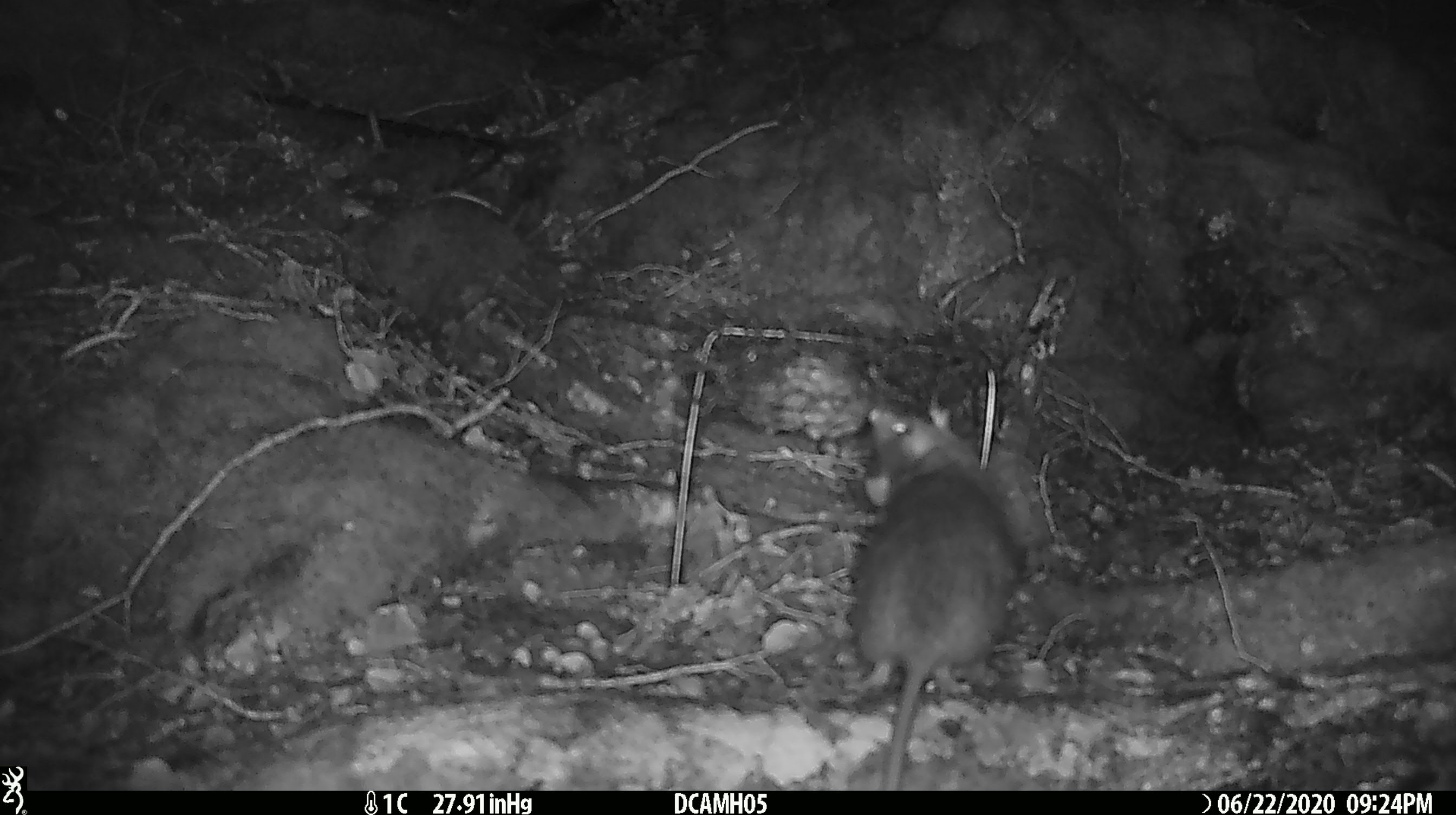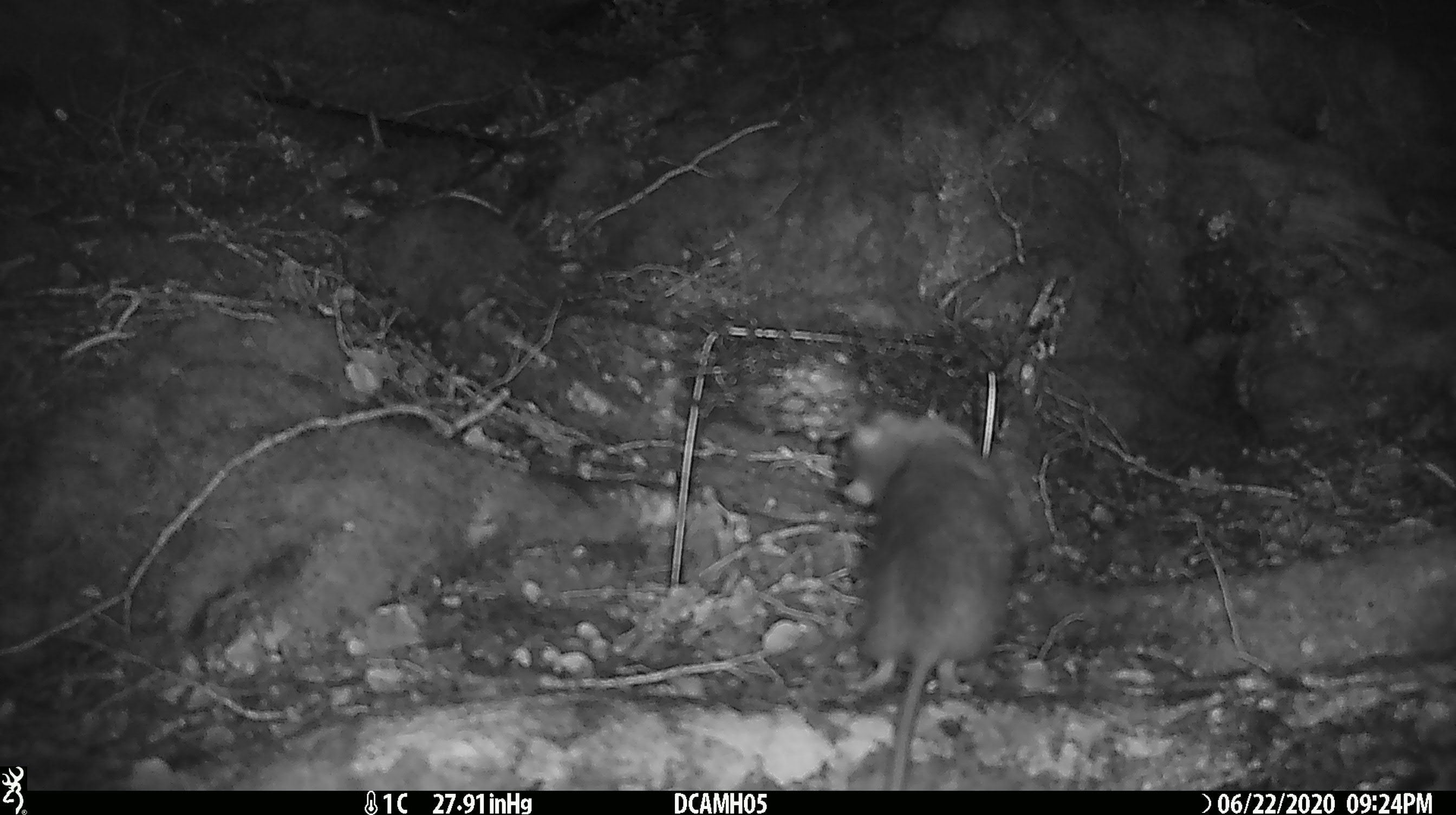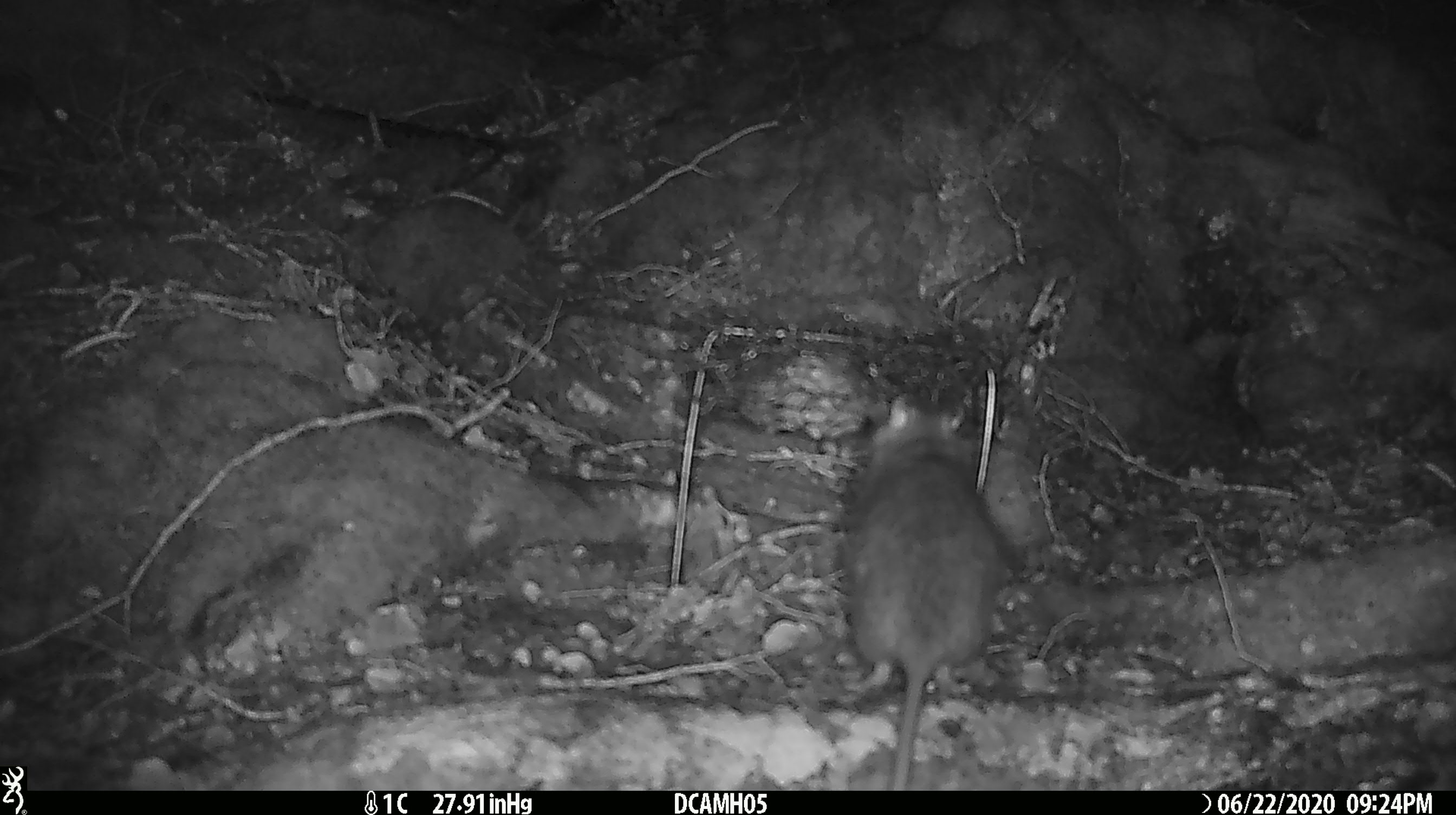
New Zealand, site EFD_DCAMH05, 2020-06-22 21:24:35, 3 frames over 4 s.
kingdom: Animalia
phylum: Chordata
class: Mammalia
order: Rodentia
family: Muridae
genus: Rattus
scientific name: Rattus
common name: rat